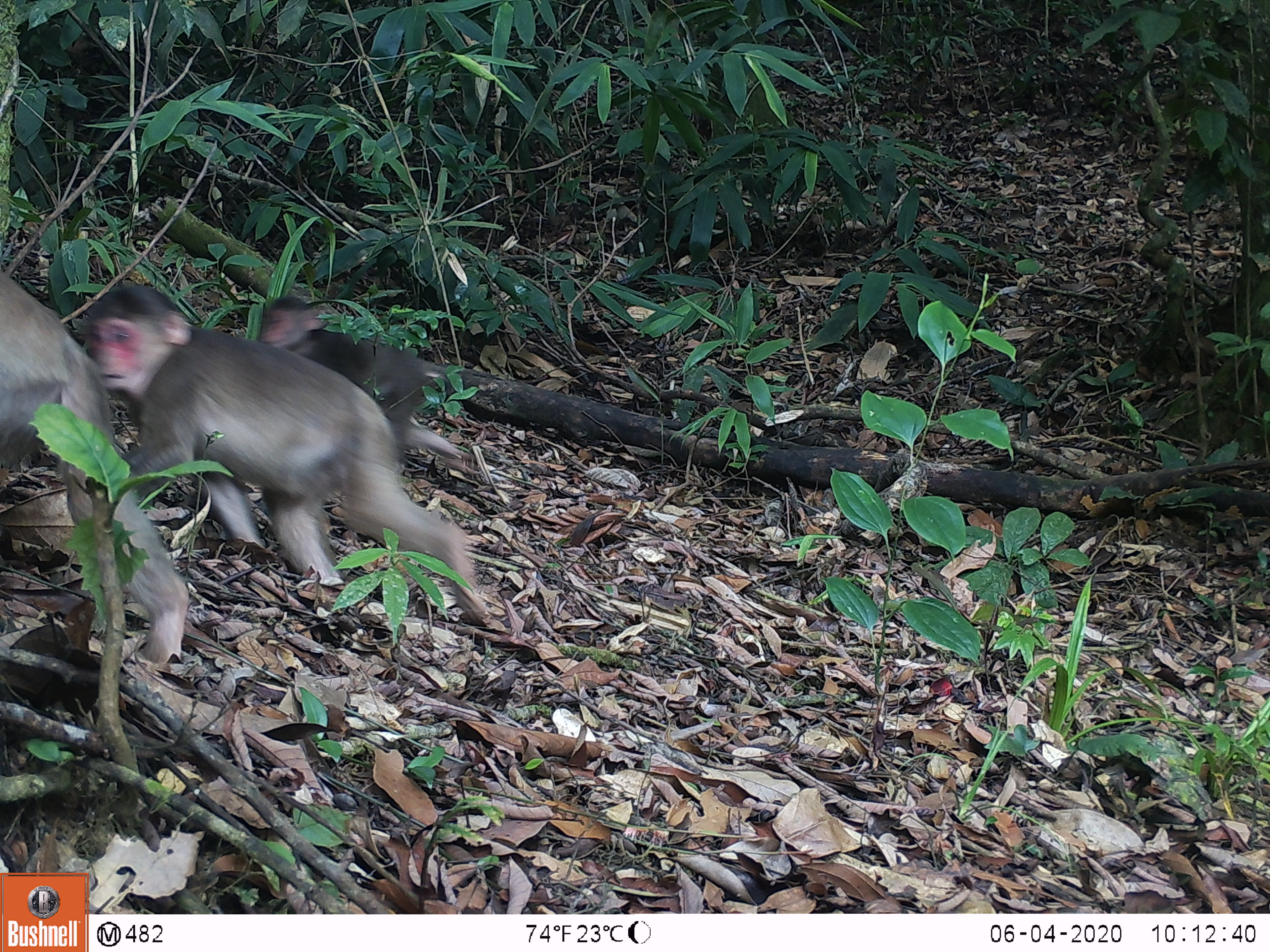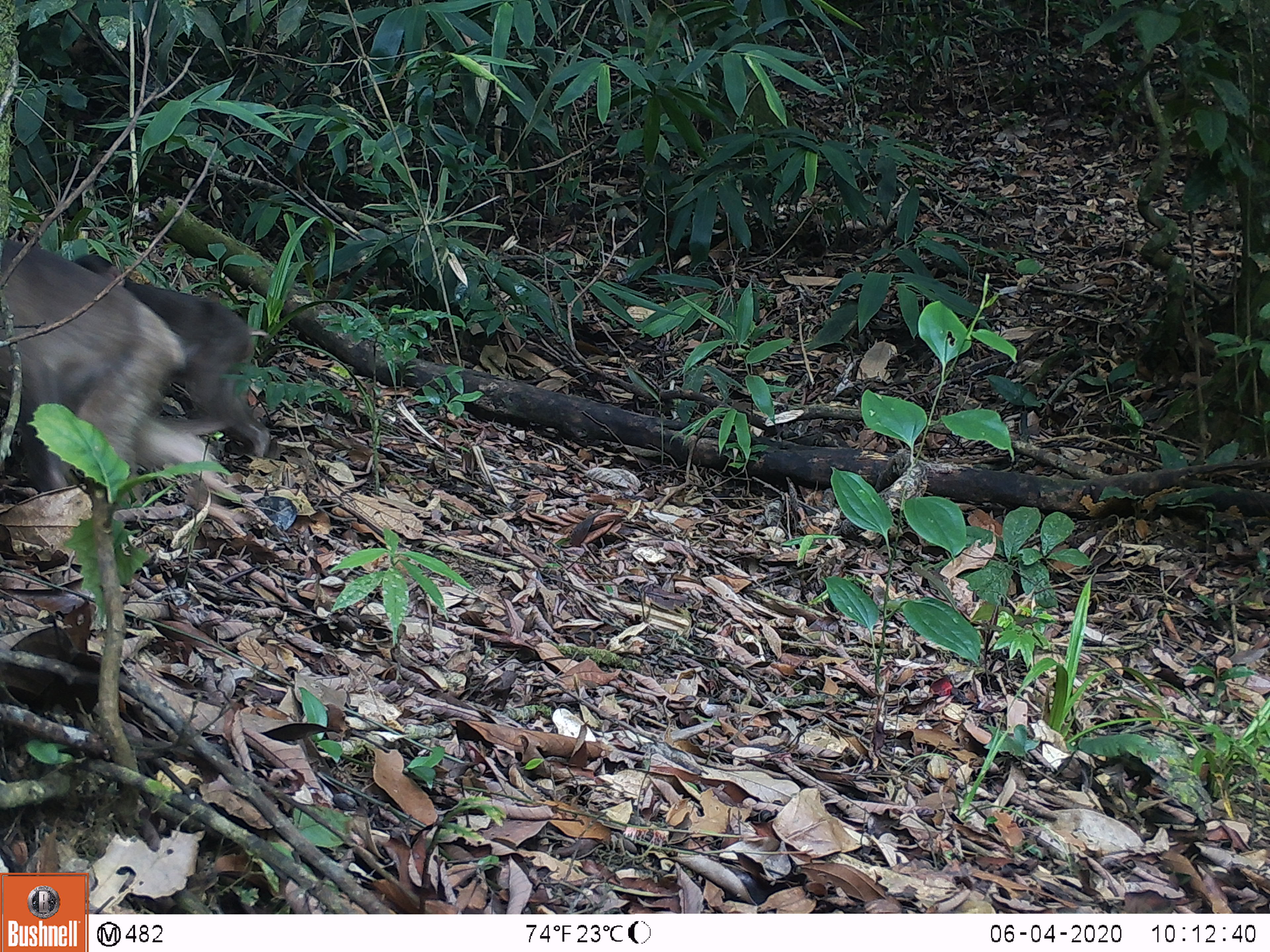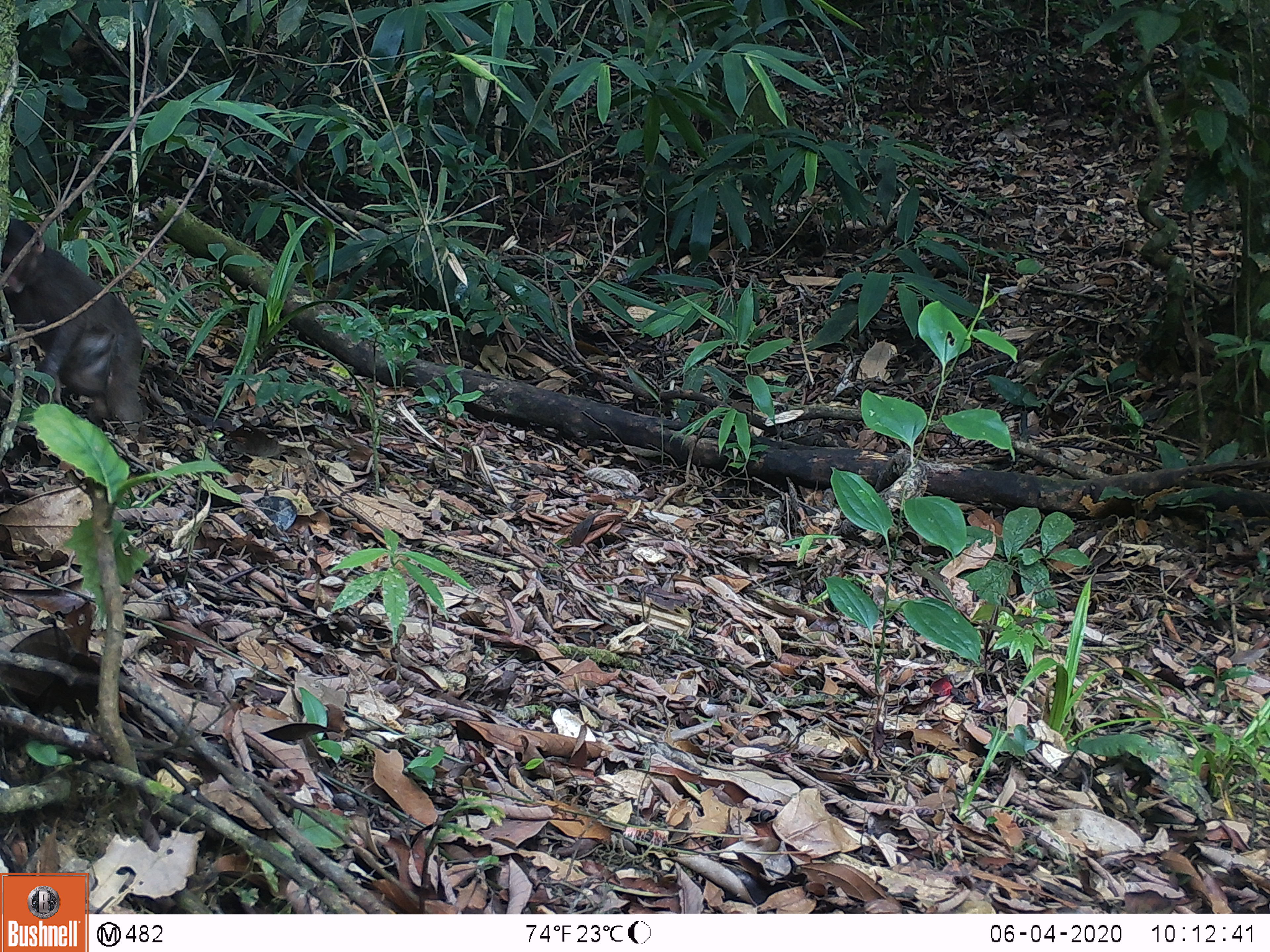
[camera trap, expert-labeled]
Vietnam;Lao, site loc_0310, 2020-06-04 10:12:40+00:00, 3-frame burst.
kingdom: Animalia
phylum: Chordata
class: Mammalia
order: Primates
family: Cercopithecidae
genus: Macaca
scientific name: Macaca arctoides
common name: stump-tailed macaque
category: stump tailed macaque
Stump tailed macaque (stump-tailed macaque) (Macaca arctoides). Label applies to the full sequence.